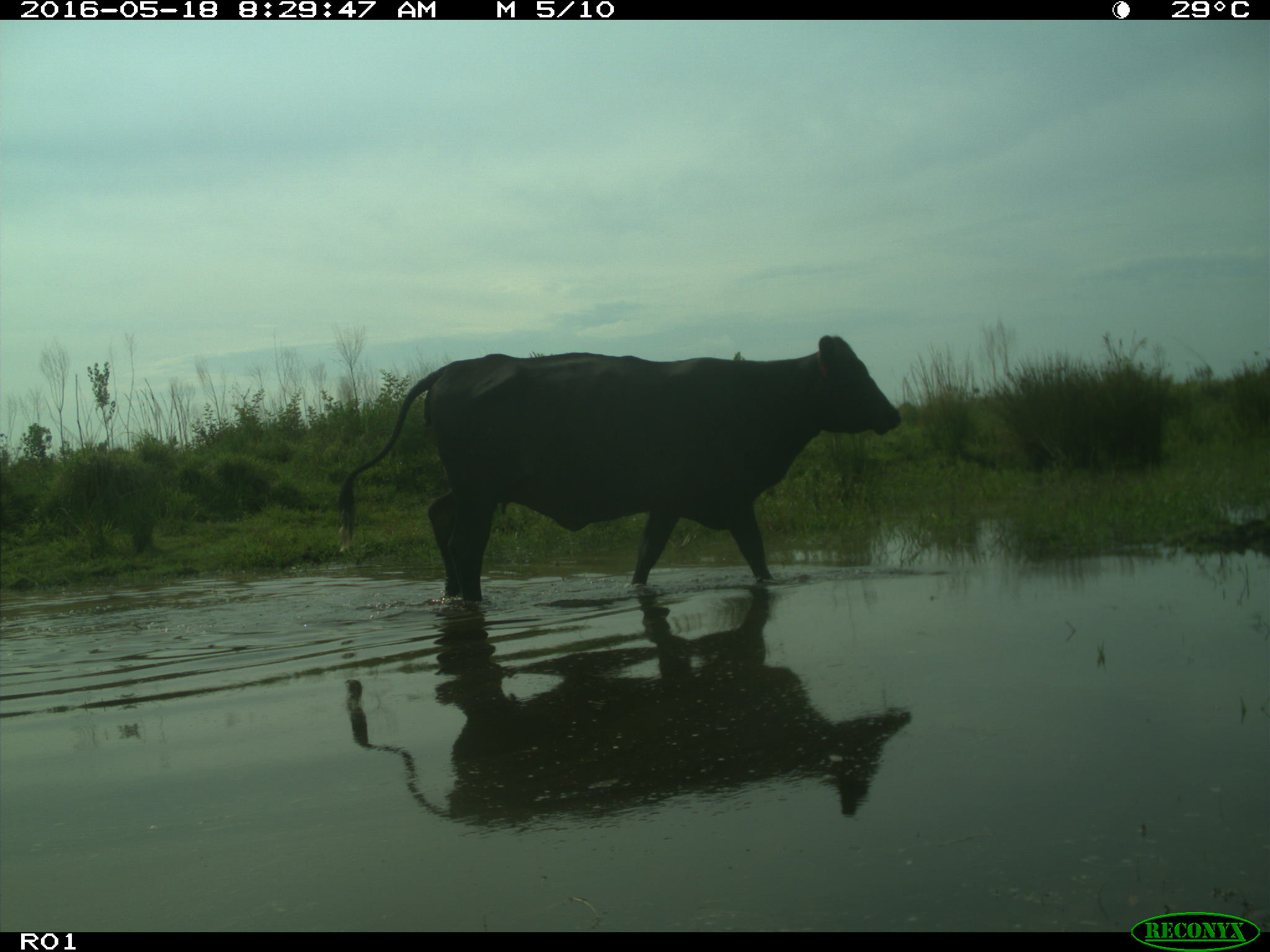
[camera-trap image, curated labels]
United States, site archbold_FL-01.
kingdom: Animalia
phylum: Chordata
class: Mammalia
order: Artiodactyla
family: Bovidae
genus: Bos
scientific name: Bos taurus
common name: domestic cow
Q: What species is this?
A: Bos taurus (domestic cow).